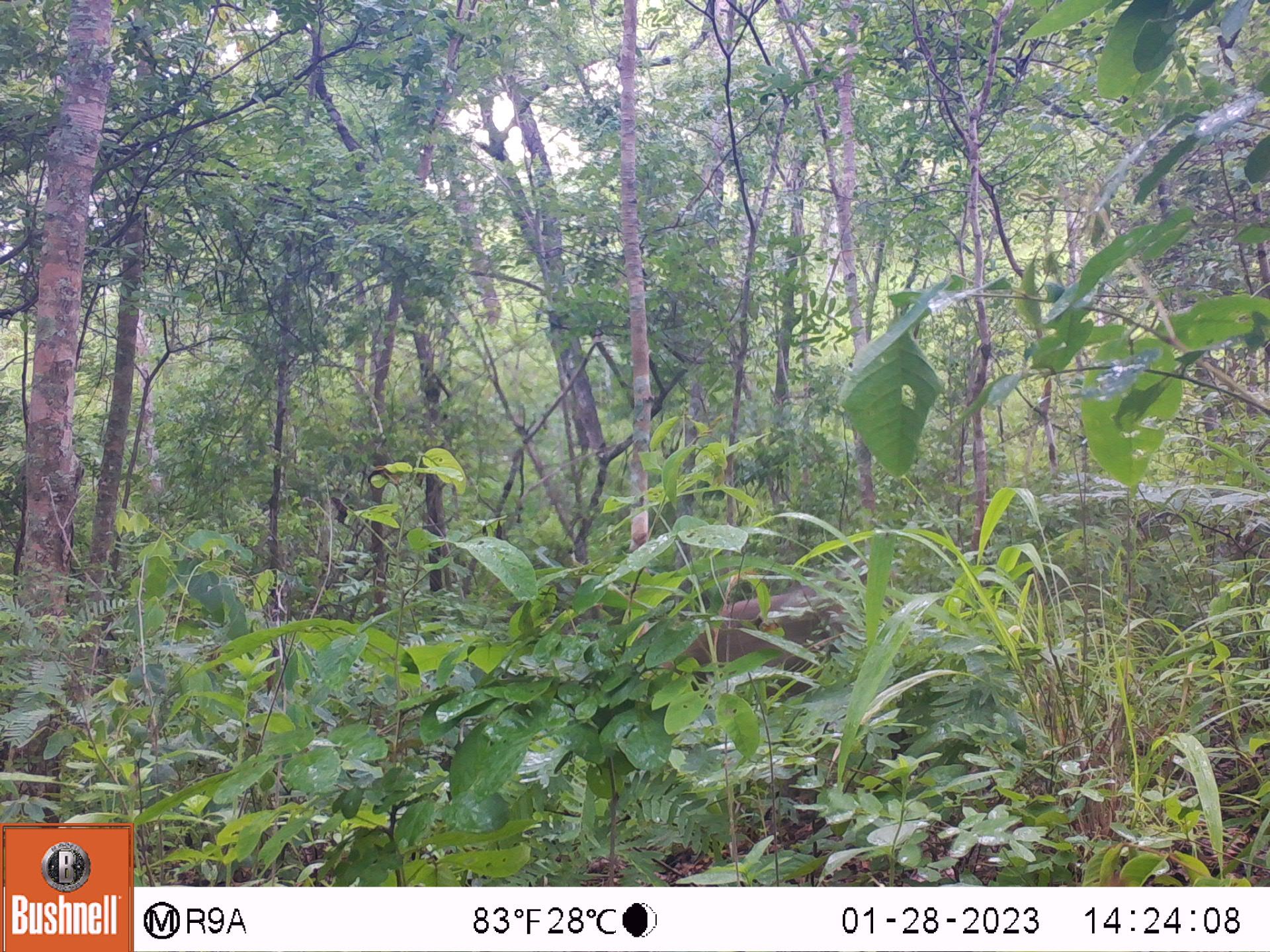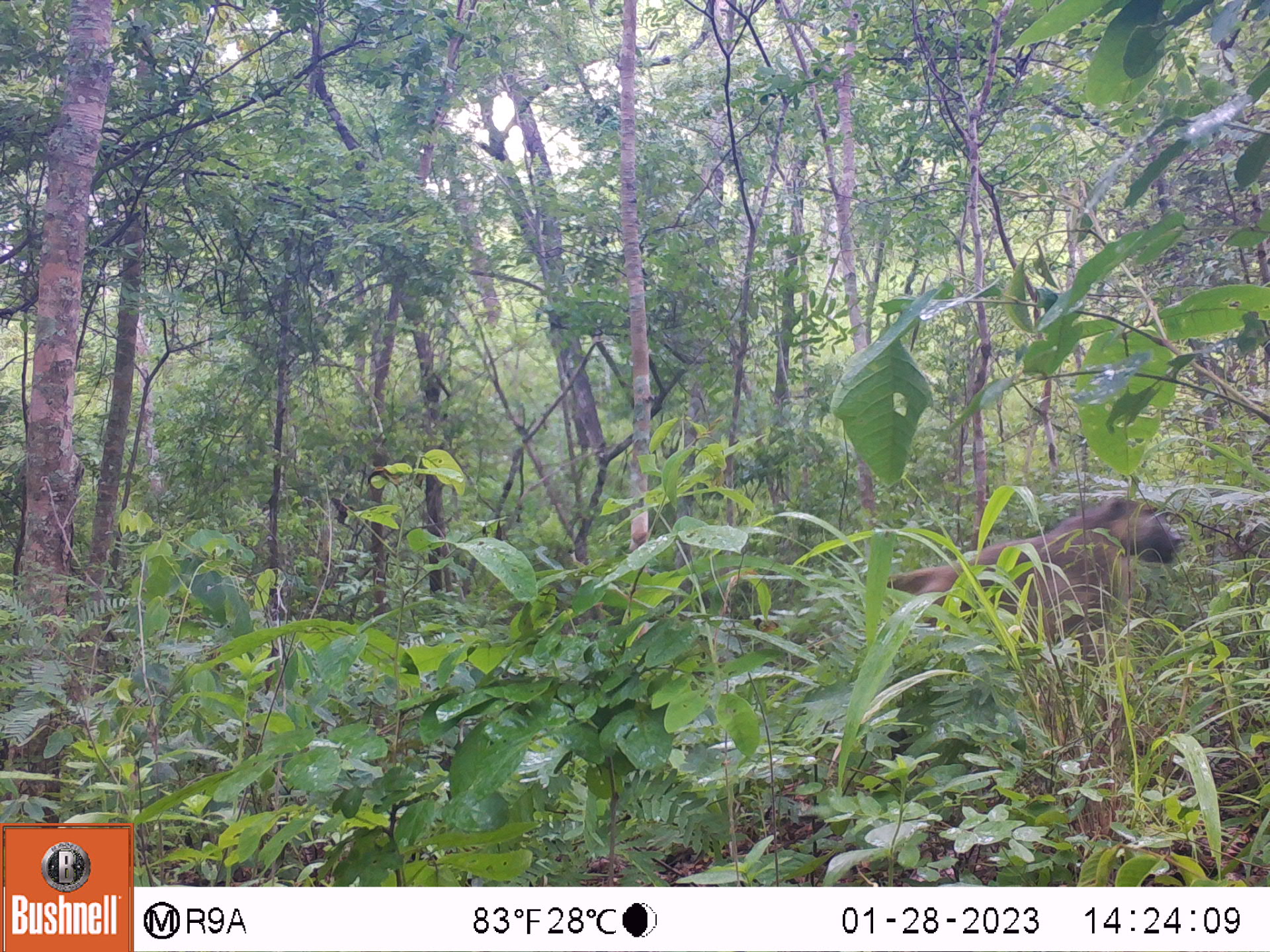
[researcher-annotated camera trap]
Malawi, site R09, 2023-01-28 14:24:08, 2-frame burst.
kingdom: Animalia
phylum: Chordata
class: Mammalia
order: Primates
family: Cercopithecidae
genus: Papio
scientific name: Papio cynocephalus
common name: yellow baboon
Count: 1.